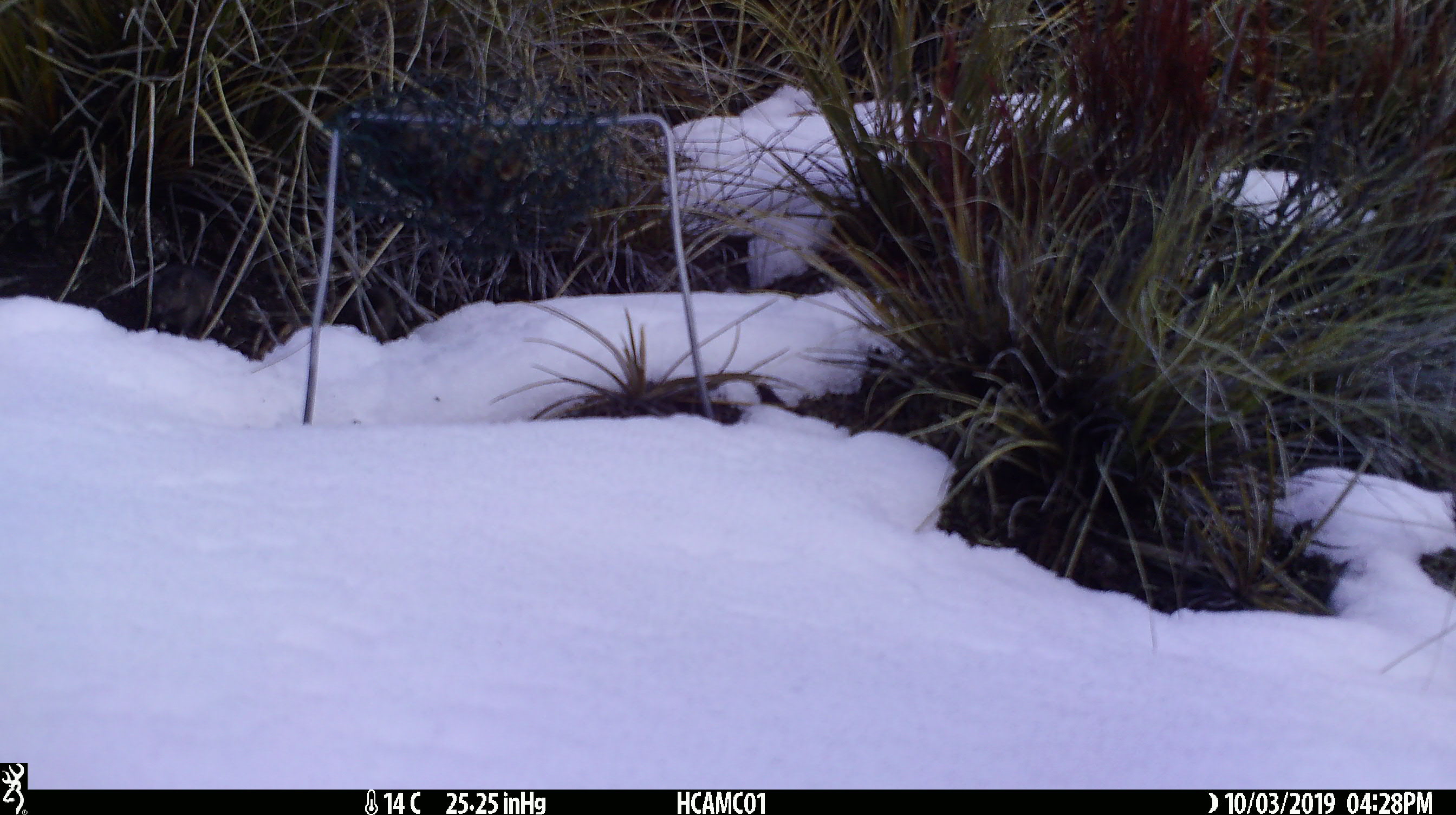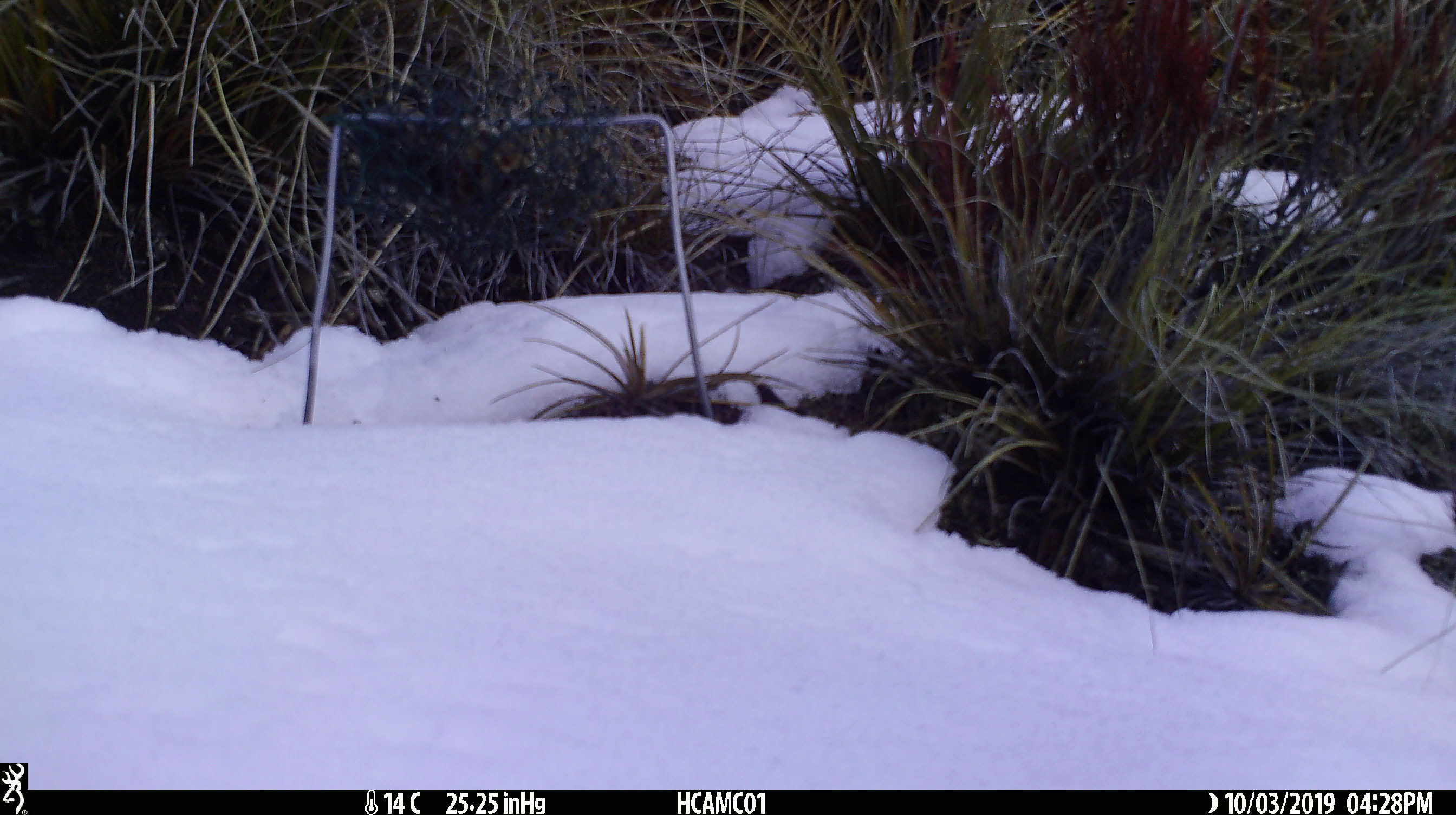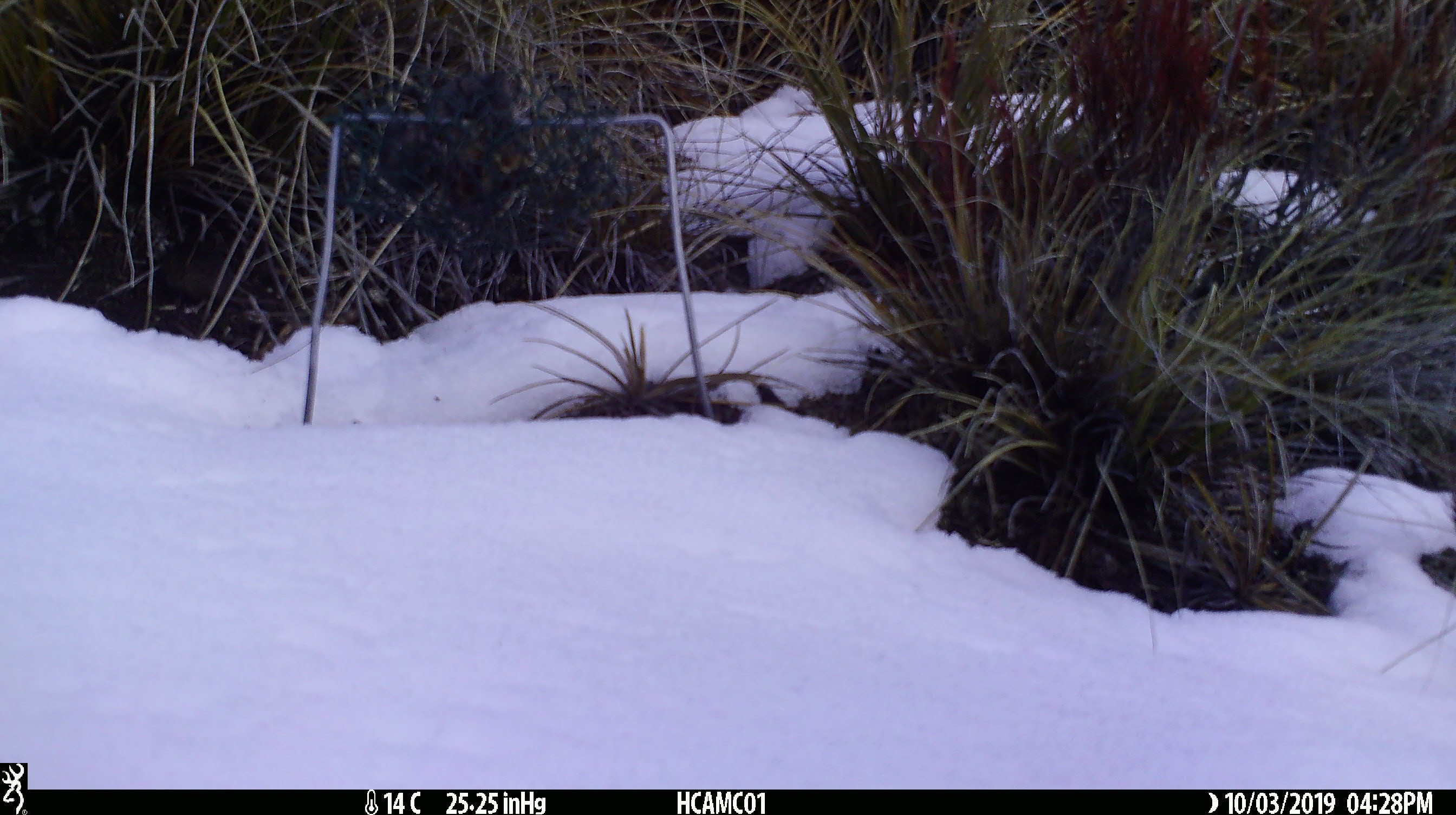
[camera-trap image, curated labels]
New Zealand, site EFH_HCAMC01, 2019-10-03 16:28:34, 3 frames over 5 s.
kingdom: Animalia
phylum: Chordata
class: Mammalia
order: Rodentia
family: Muridae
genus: Mus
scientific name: Mus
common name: mouse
Mouse (Mus).